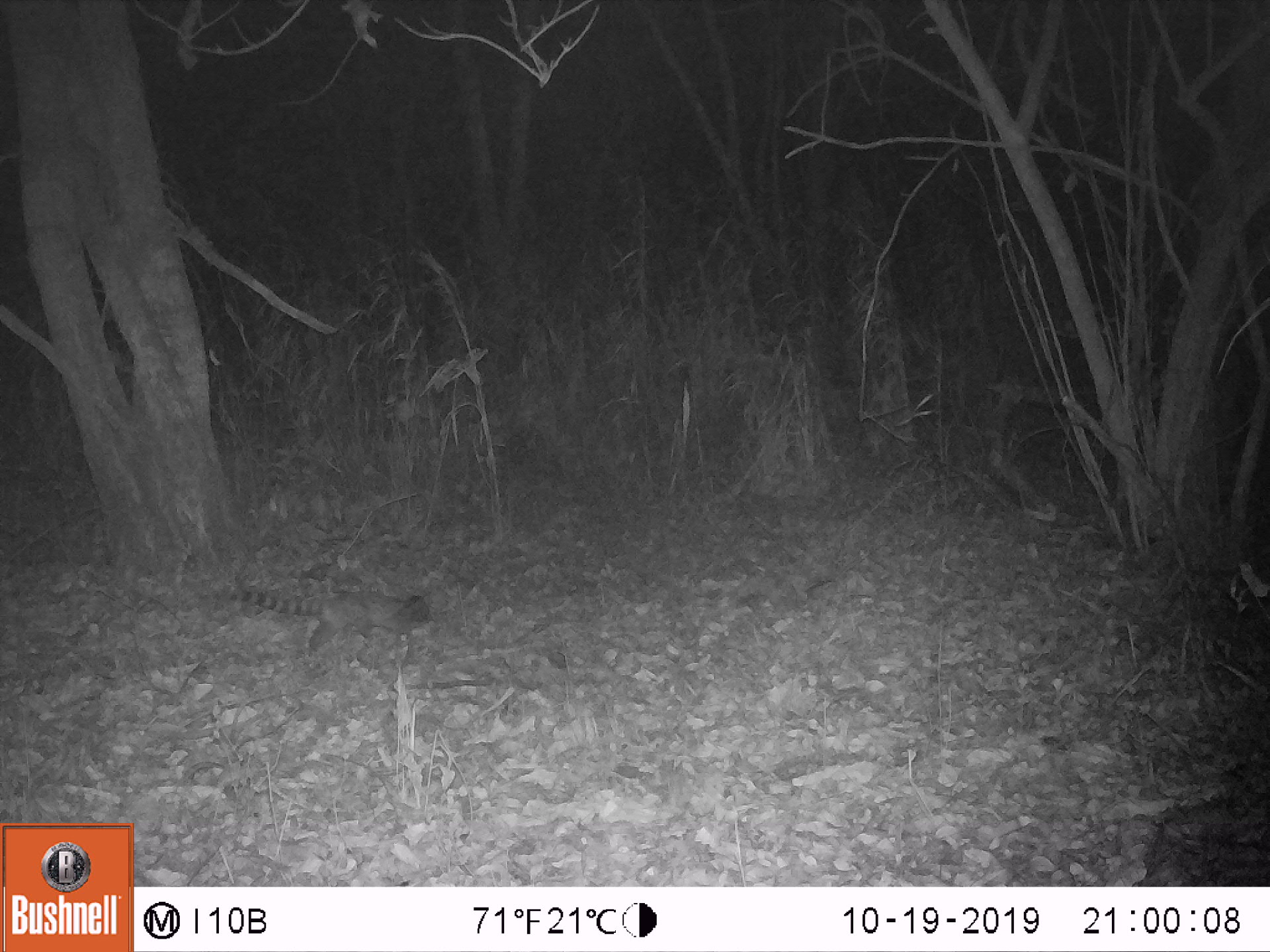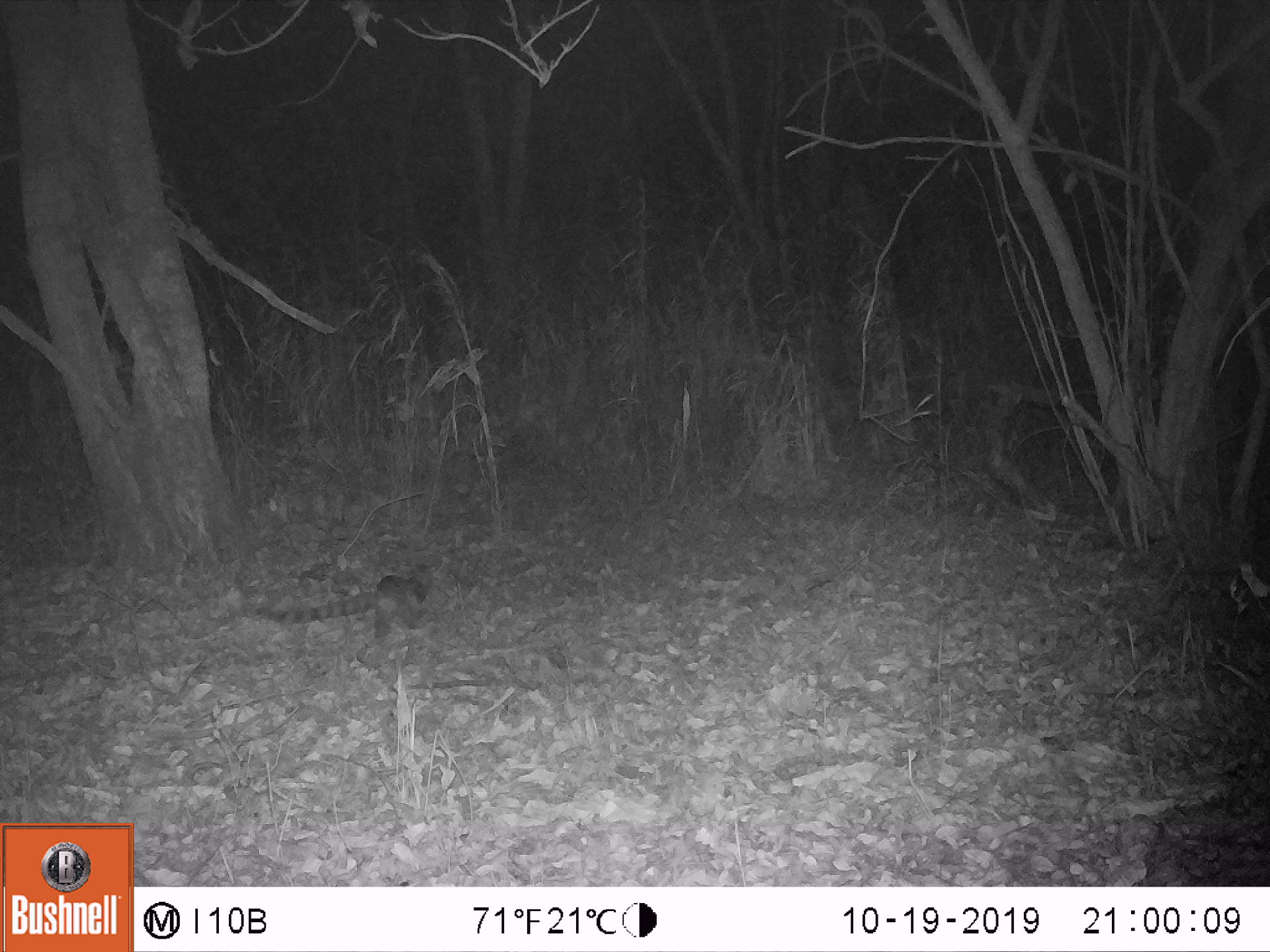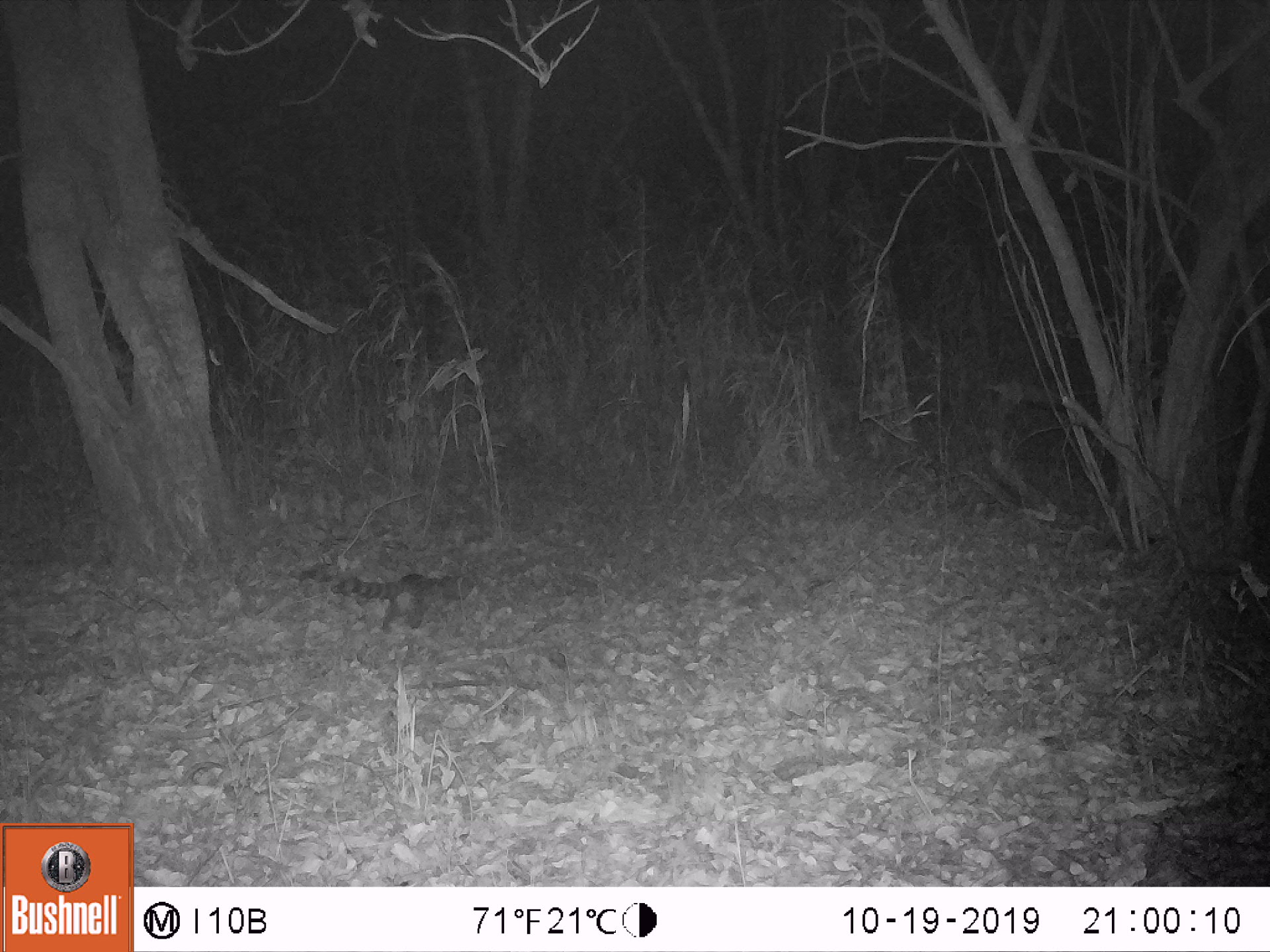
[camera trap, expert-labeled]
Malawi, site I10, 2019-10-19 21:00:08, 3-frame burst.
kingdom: Animalia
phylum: Chordata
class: Mammalia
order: Carnivora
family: Viverridae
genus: Genetta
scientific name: Genetta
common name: genet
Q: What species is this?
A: Genet (Genetta).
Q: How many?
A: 1.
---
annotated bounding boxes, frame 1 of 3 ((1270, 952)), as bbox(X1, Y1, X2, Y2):
genet: bbox(227, 584, 435, 650)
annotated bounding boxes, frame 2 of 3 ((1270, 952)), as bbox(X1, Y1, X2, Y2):
genet: bbox(255, 555, 437, 645)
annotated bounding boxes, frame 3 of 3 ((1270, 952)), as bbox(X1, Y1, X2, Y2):
genet: bbox(300, 561, 477, 632)